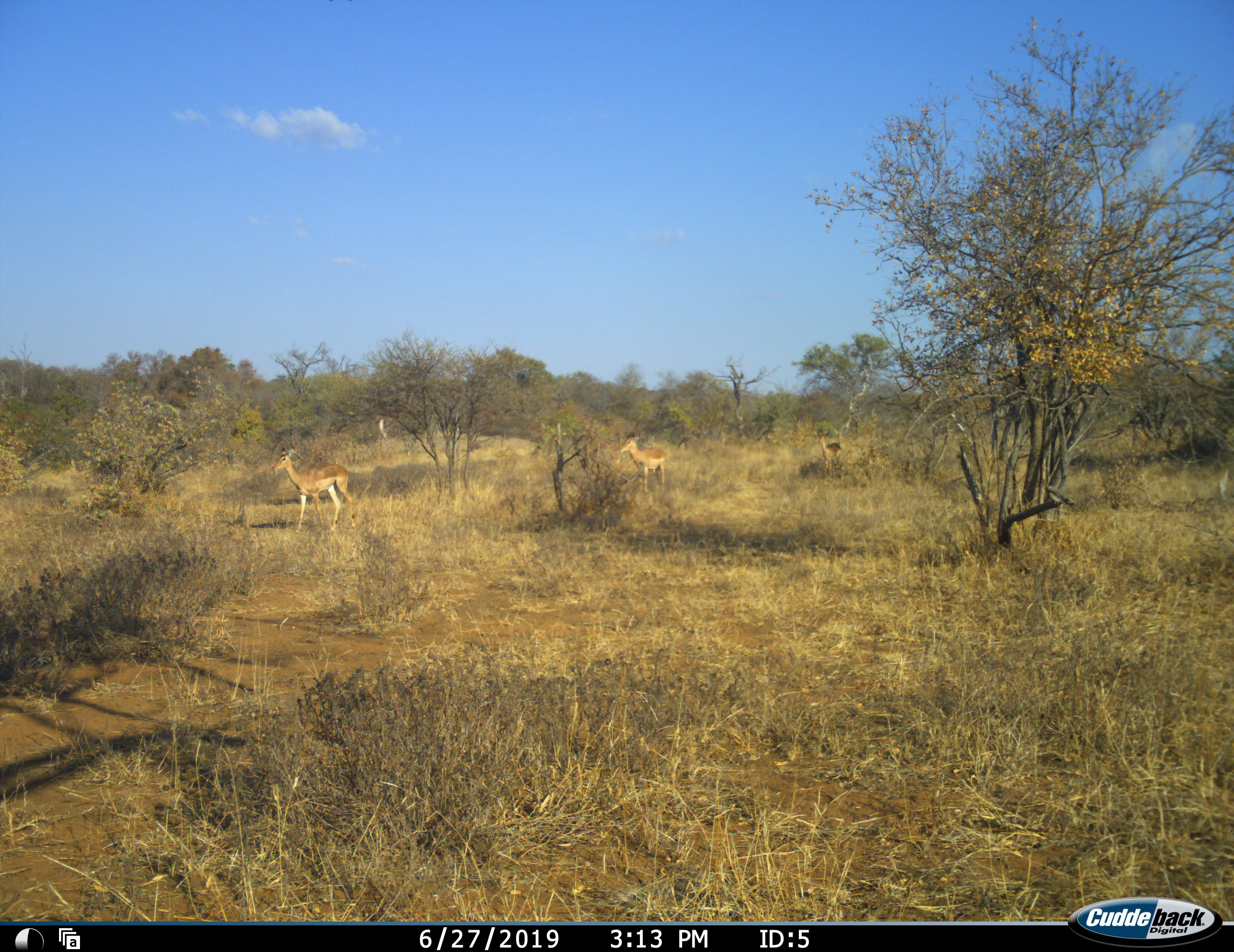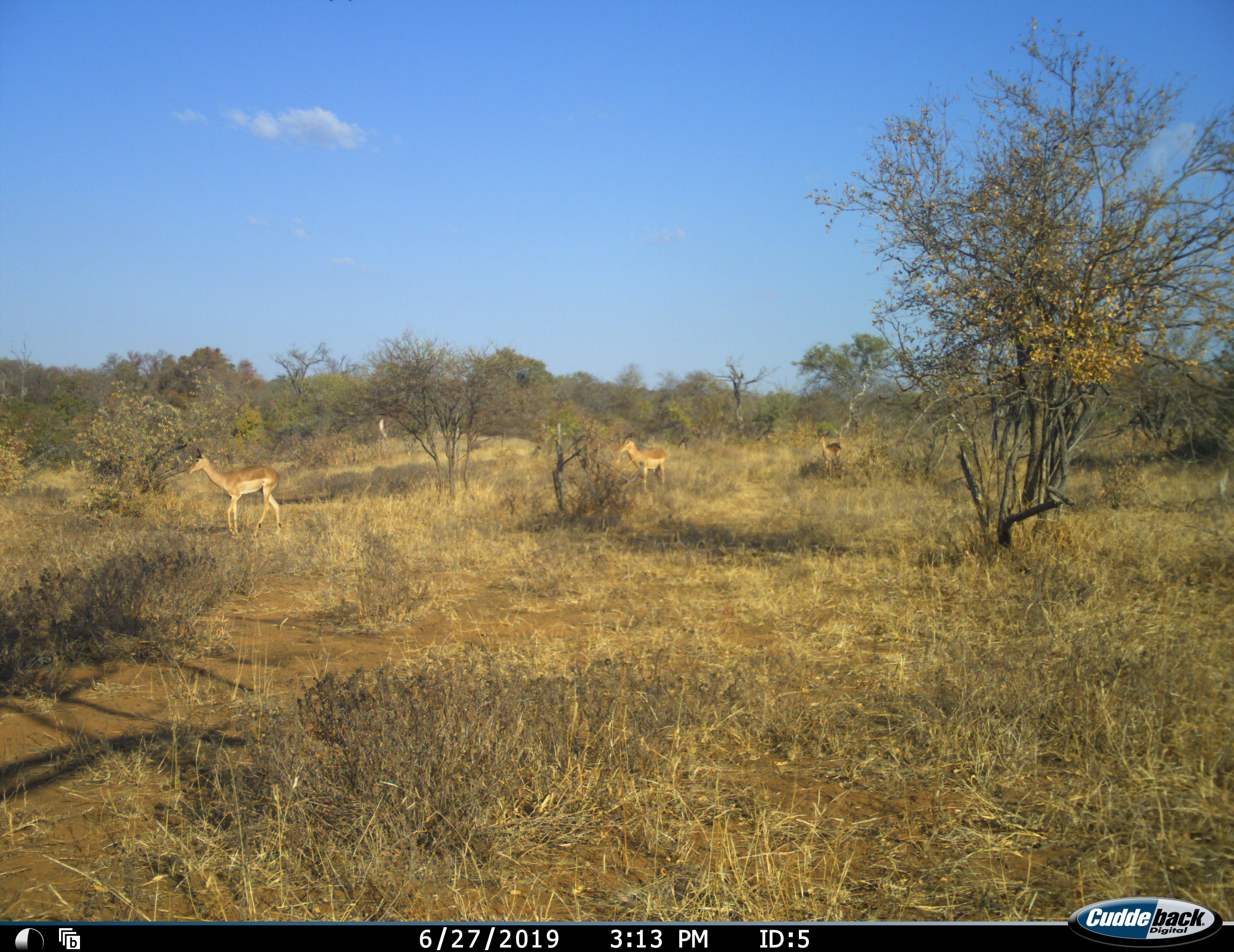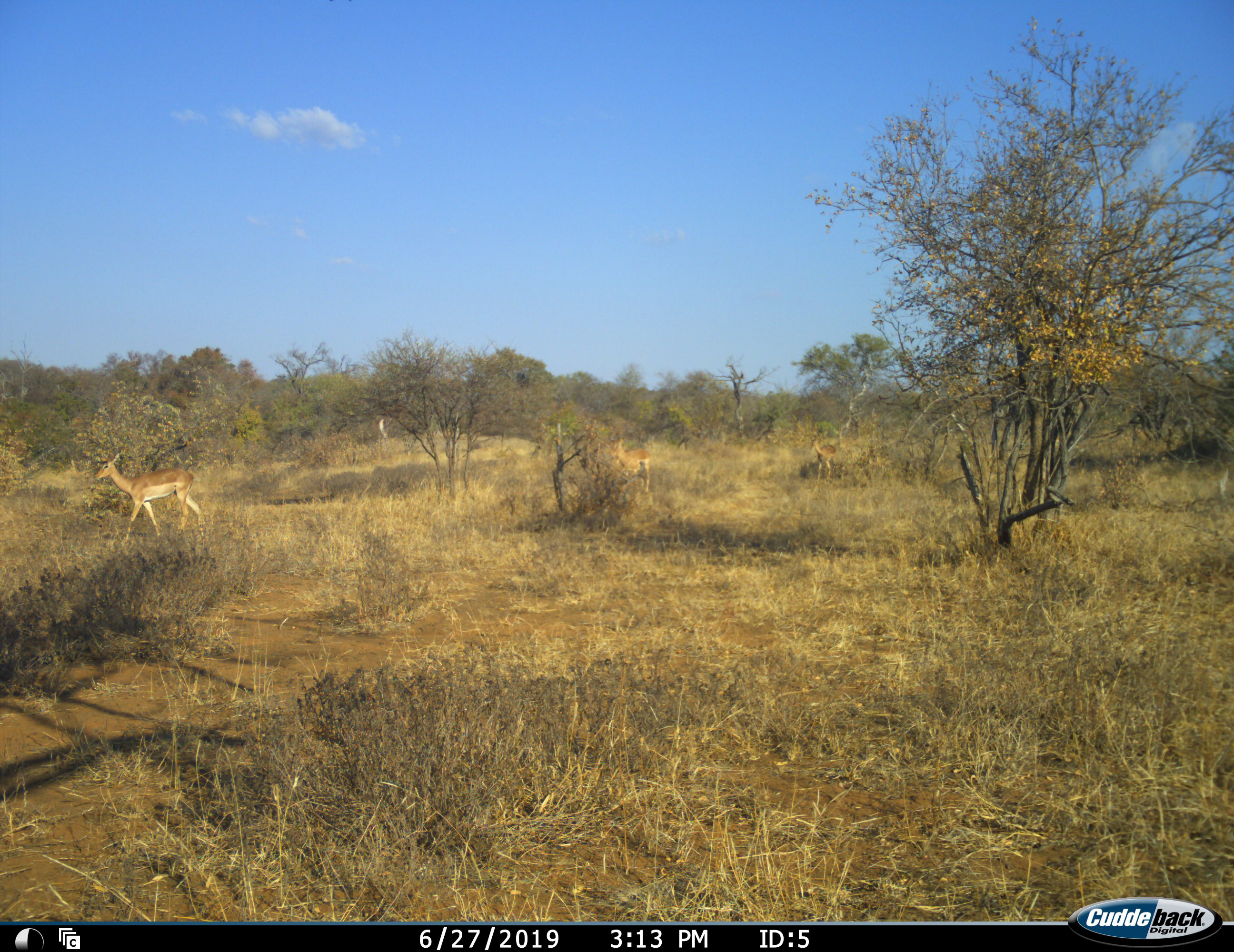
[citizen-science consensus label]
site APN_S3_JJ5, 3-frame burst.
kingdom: Animalia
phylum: Chordata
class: Mammalia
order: Artiodactyla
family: Bovidae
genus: Aepyceros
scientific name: Aepyceros melampus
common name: impala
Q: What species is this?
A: Impala (Aepyceros melampus).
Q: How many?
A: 3.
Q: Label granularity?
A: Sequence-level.